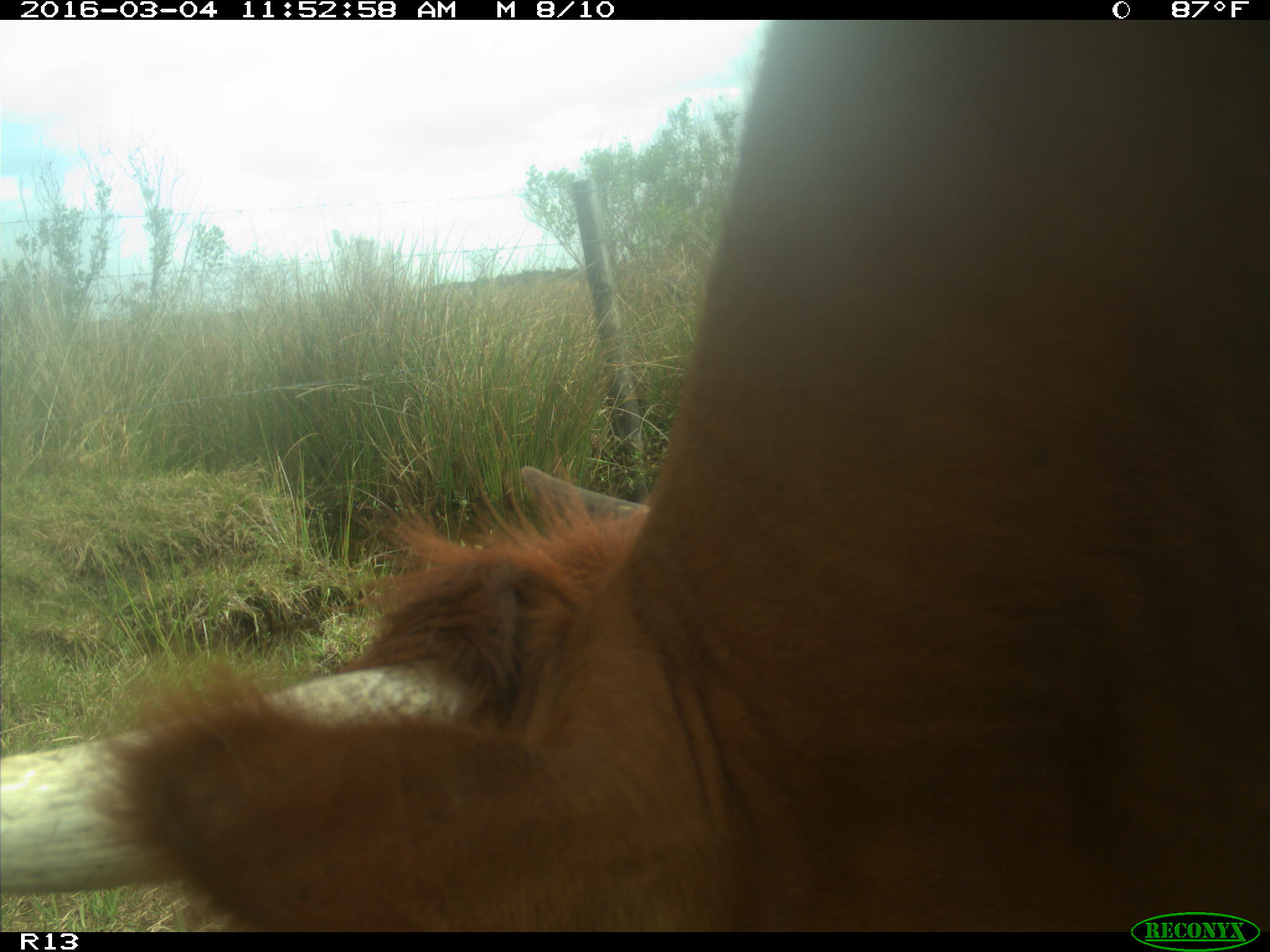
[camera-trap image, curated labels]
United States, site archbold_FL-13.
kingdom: Animalia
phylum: Chordata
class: Mammalia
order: Artiodactyla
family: Bovidae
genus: Bos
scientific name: Bos taurus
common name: domestic cow